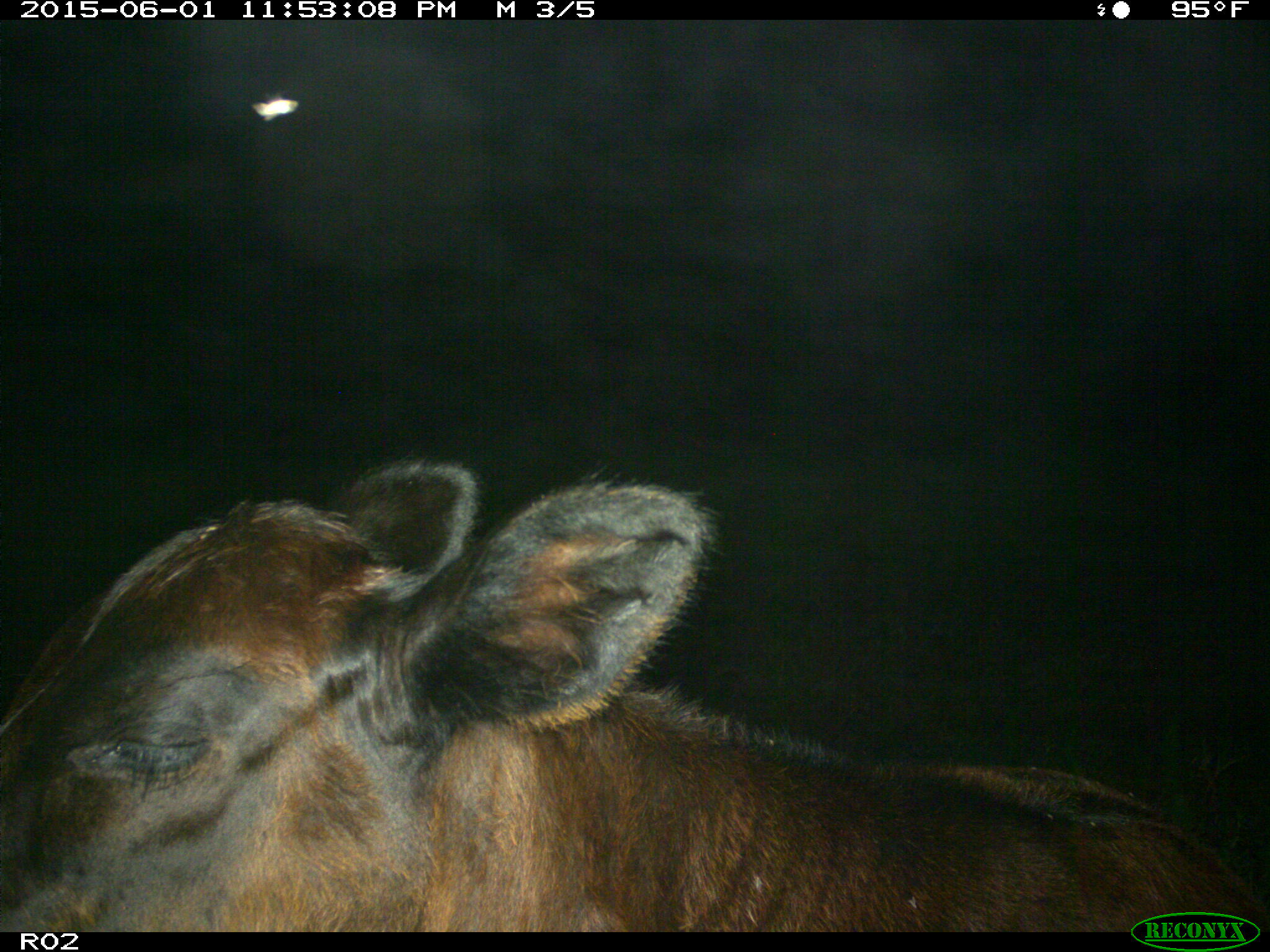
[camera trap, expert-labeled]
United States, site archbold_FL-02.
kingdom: Animalia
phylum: Chordata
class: Mammalia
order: Artiodactyla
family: Bovidae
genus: Bos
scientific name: Bos taurus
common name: domestic cow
Bos taurus (domestic cow).